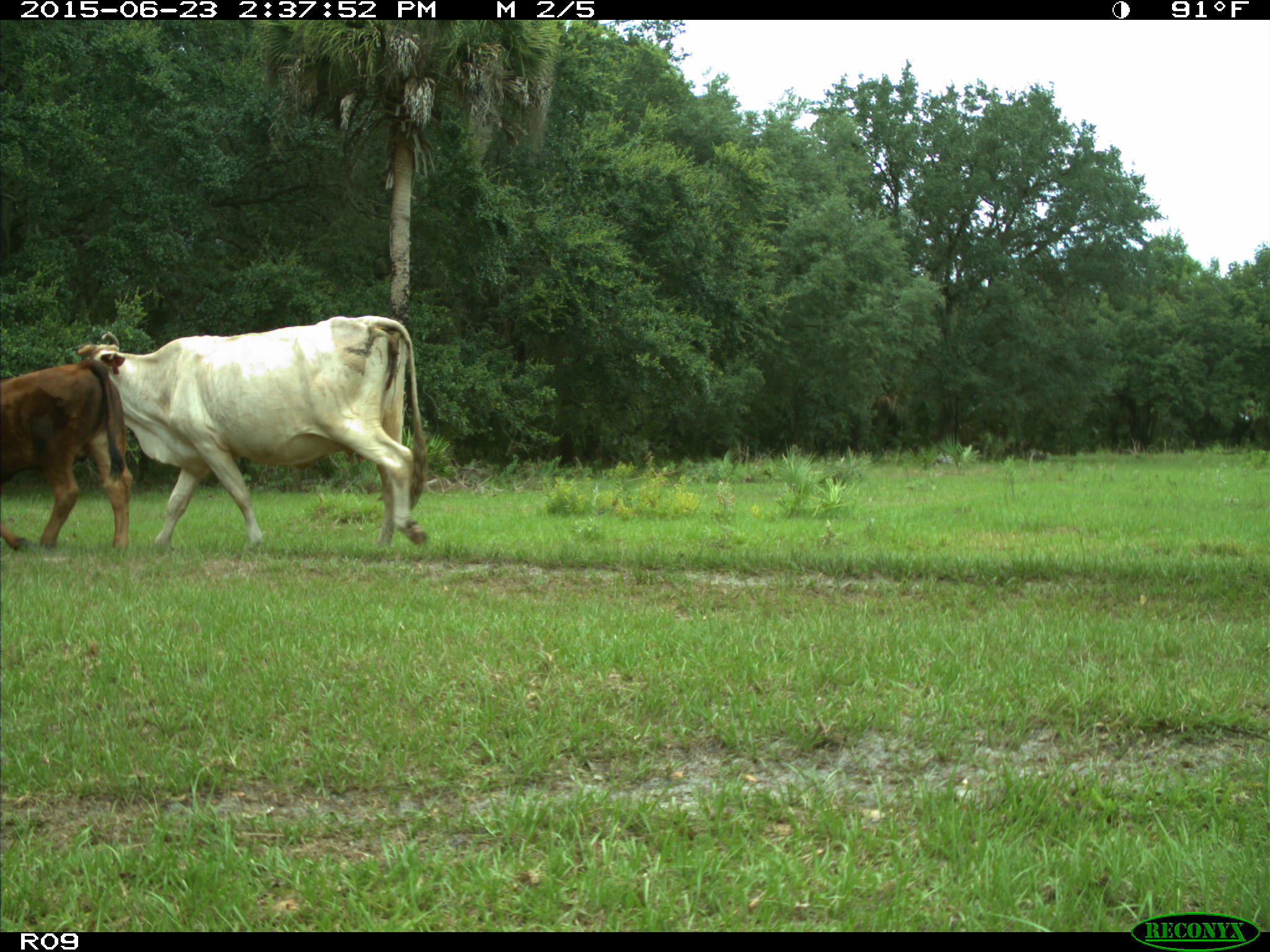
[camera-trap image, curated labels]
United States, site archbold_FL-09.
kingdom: Animalia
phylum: Chordata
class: Mammalia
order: Artiodactyla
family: Bovidae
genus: Bos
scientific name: Bos taurus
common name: domestic cow